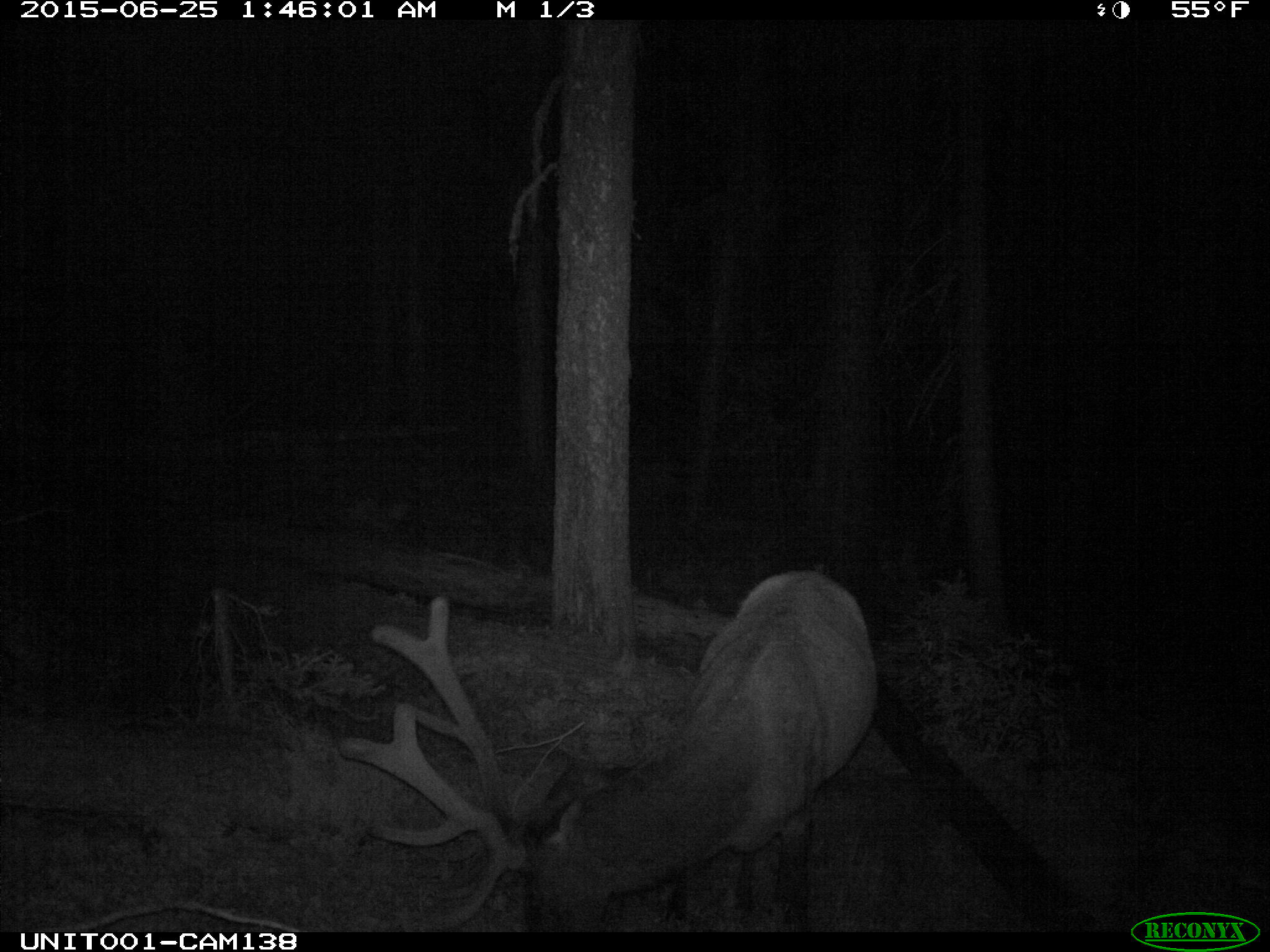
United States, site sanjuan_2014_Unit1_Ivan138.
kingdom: Animalia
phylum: Chordata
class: Mammalia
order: Artiodactyla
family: Cervidae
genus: Cervus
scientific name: Cervus elaphus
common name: red deer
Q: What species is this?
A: Cervus elaphus (red deer).